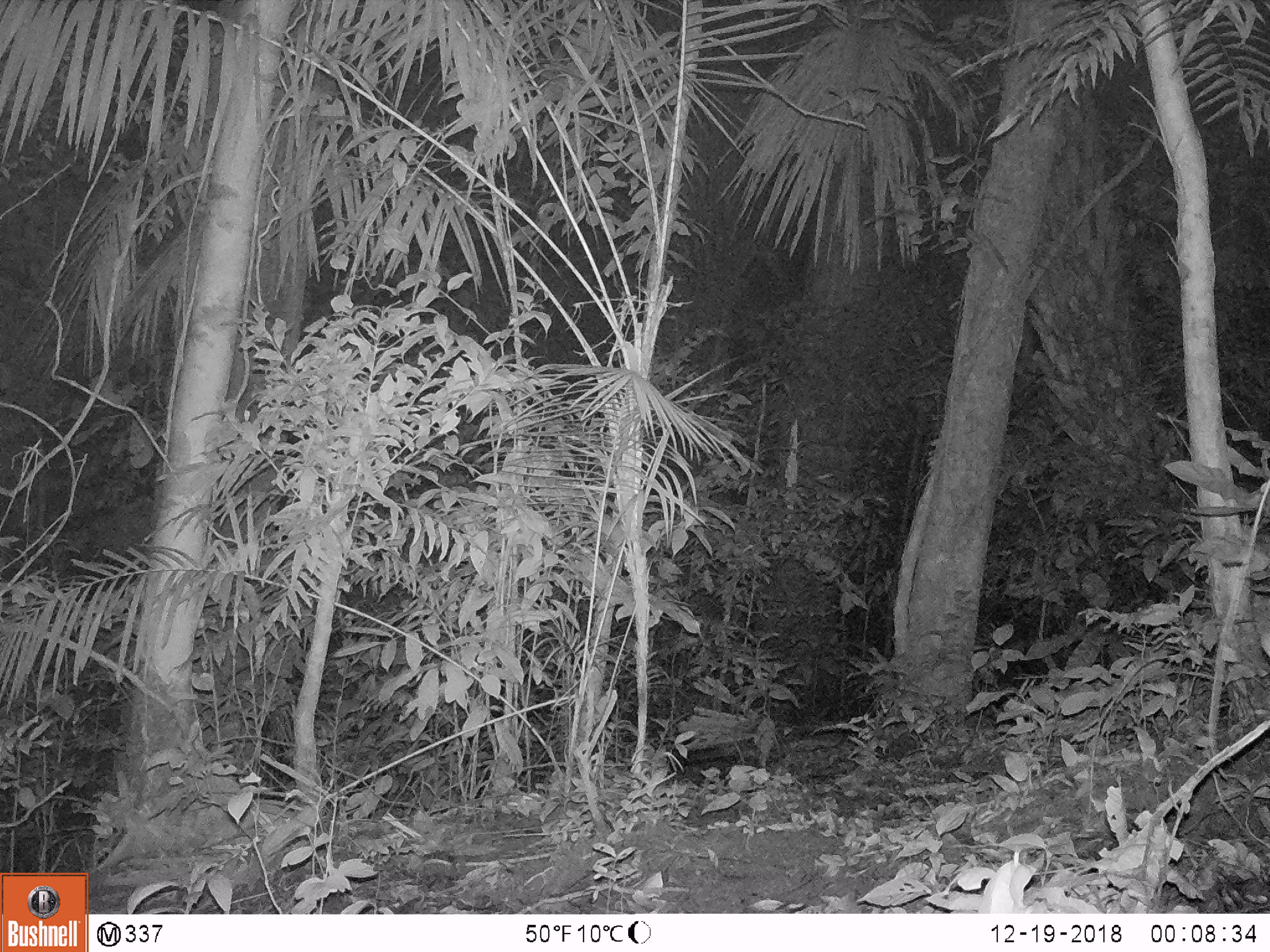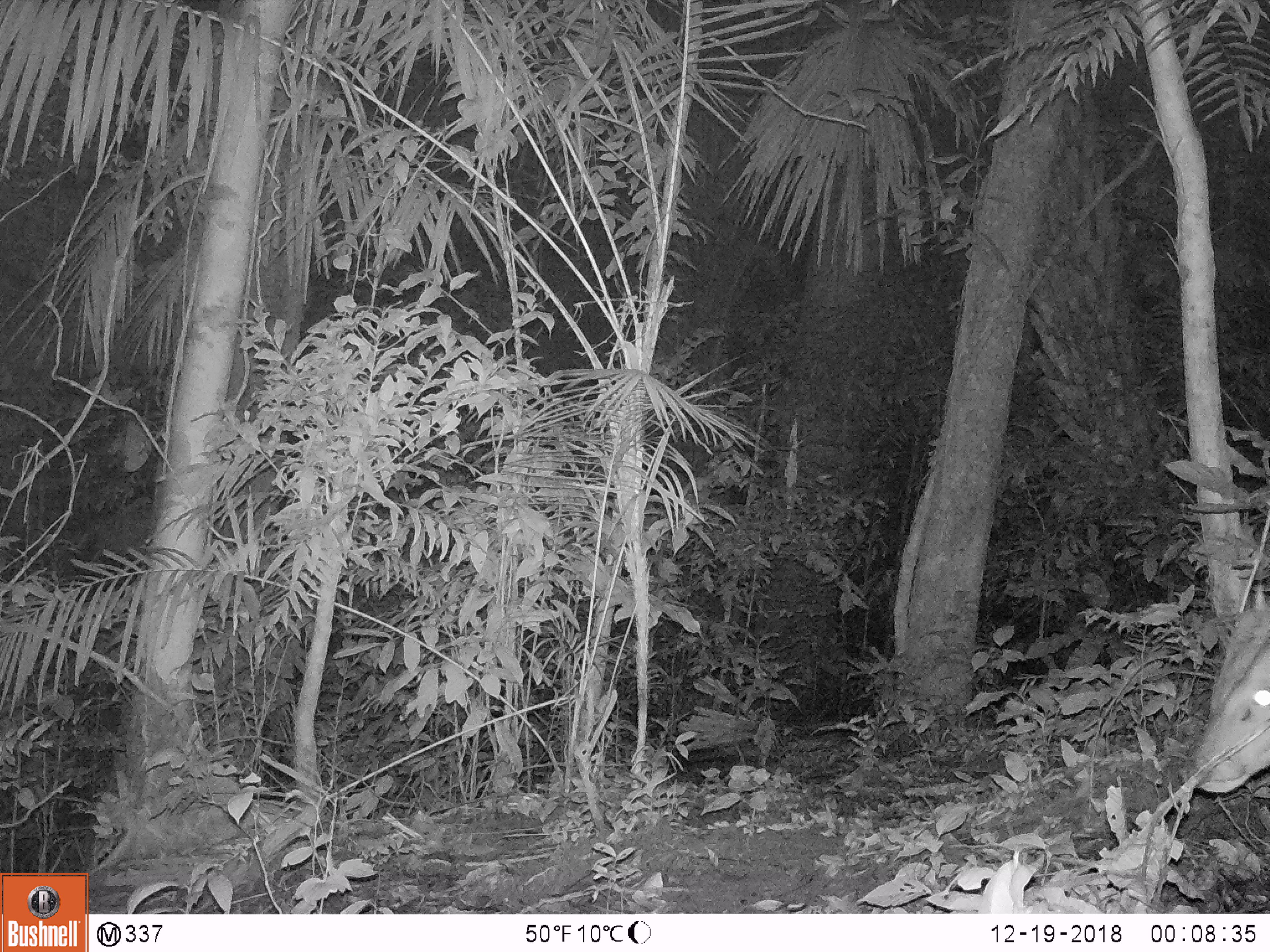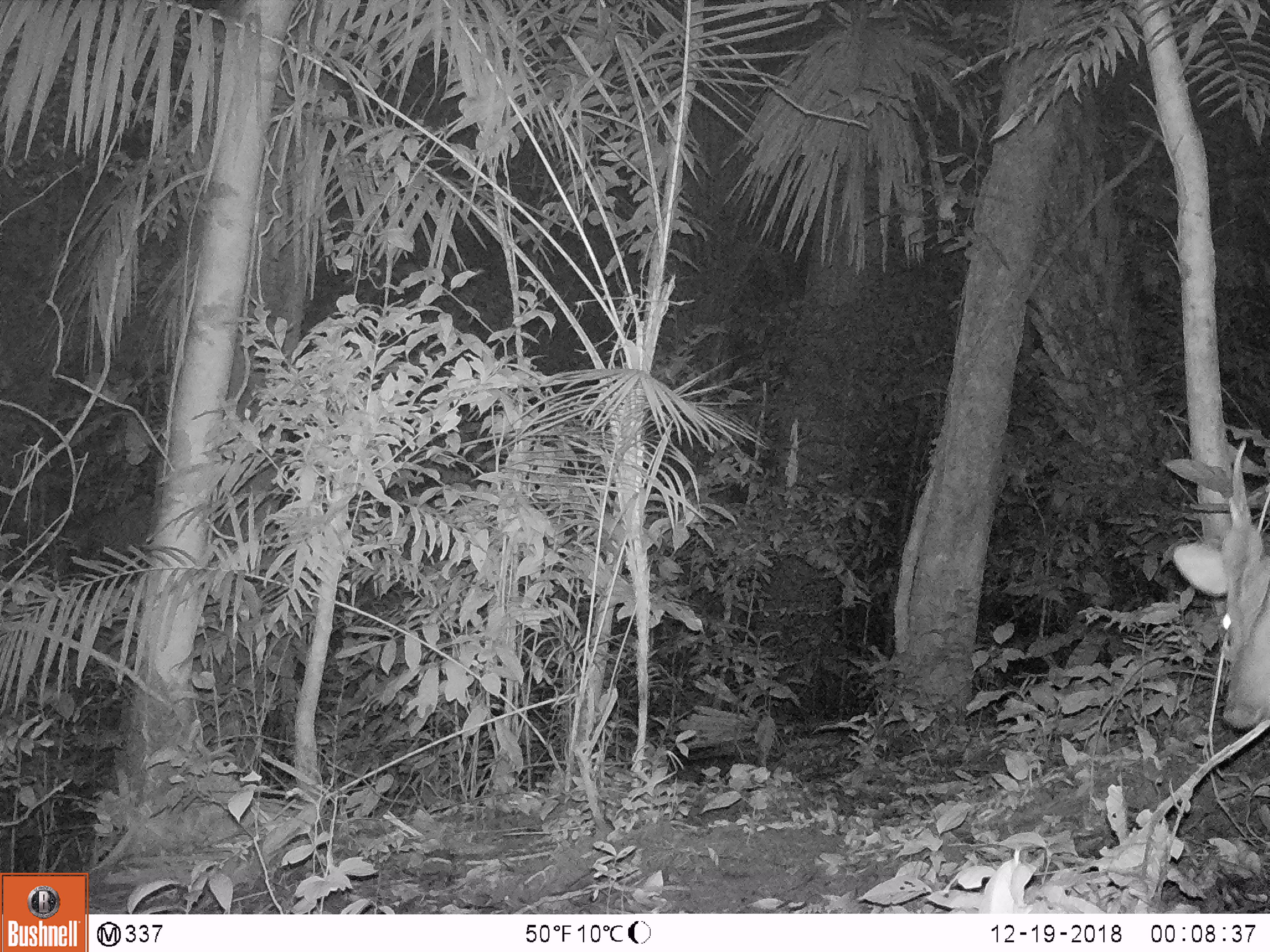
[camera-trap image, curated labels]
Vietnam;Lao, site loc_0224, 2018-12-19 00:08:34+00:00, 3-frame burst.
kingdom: Animalia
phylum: Chordata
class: Mammalia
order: Artiodactyla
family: Cervidae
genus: Muntiacus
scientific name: Muntiacus vuquangensis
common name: large-antlered muntjac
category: large antlered muntjac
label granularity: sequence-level